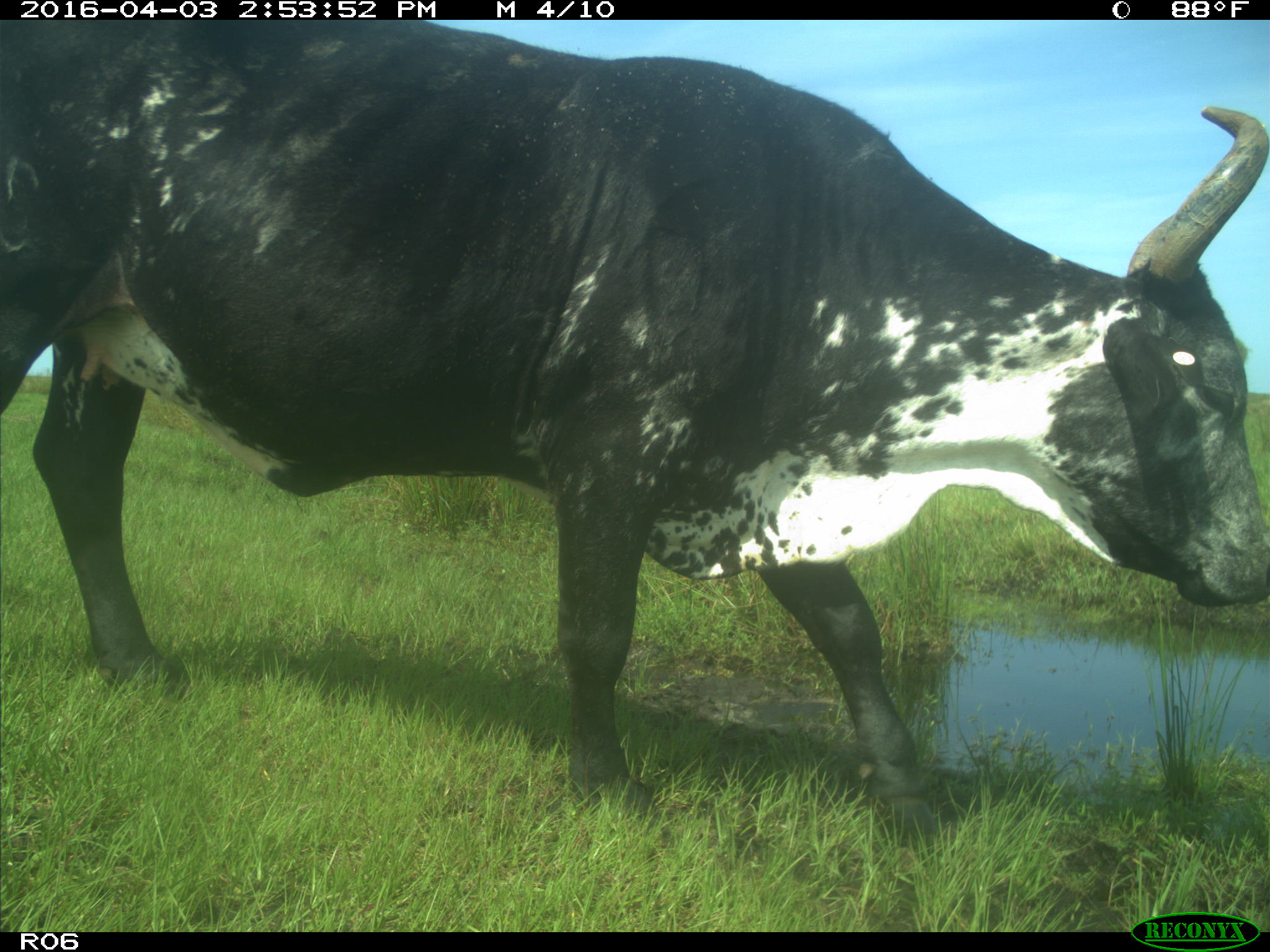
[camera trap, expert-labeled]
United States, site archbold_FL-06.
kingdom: Animalia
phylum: Chordata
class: Mammalia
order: Artiodactyla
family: Bovidae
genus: Bos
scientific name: Bos taurus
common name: domestic cow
Bos taurus (domestic cow).